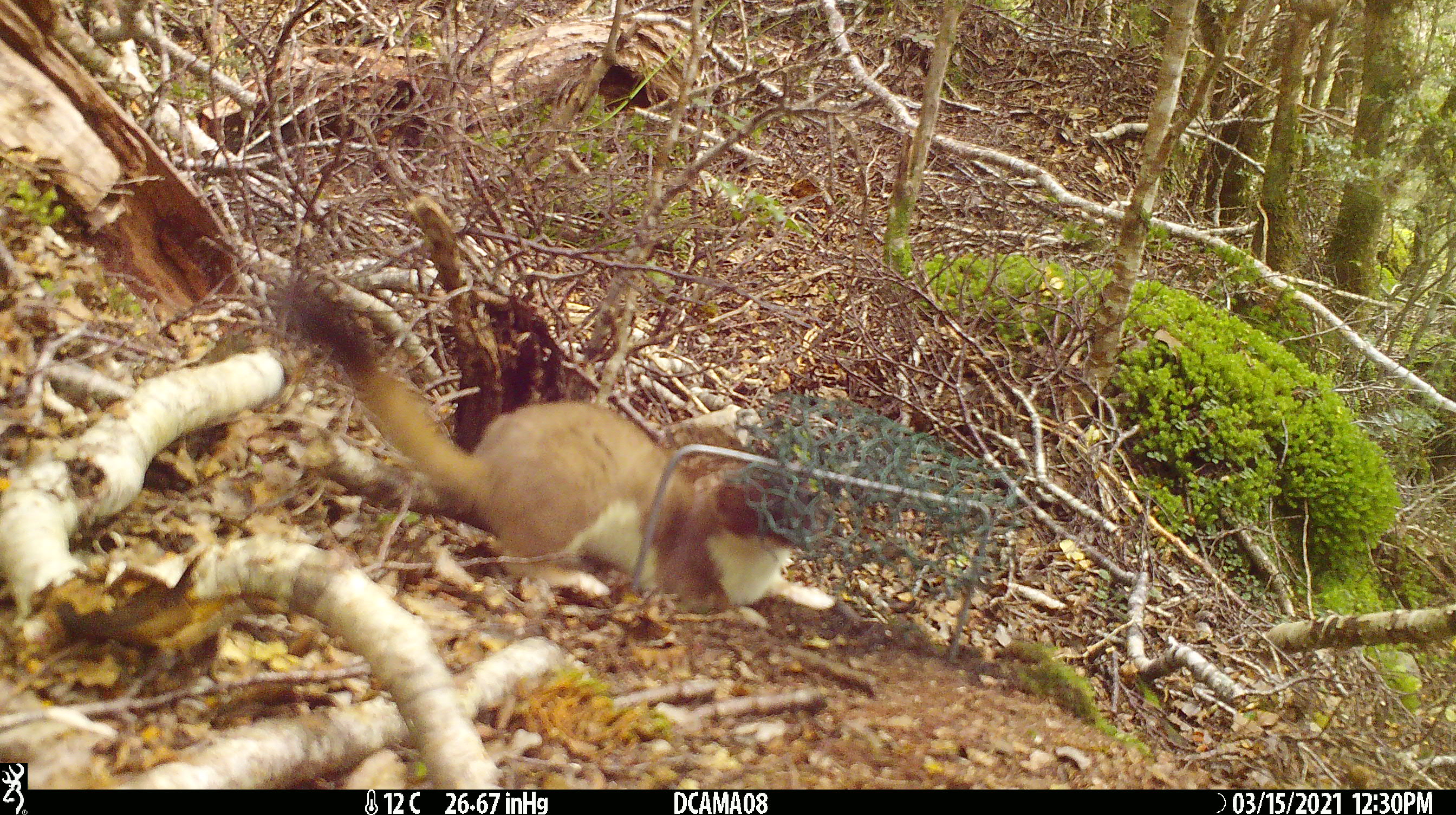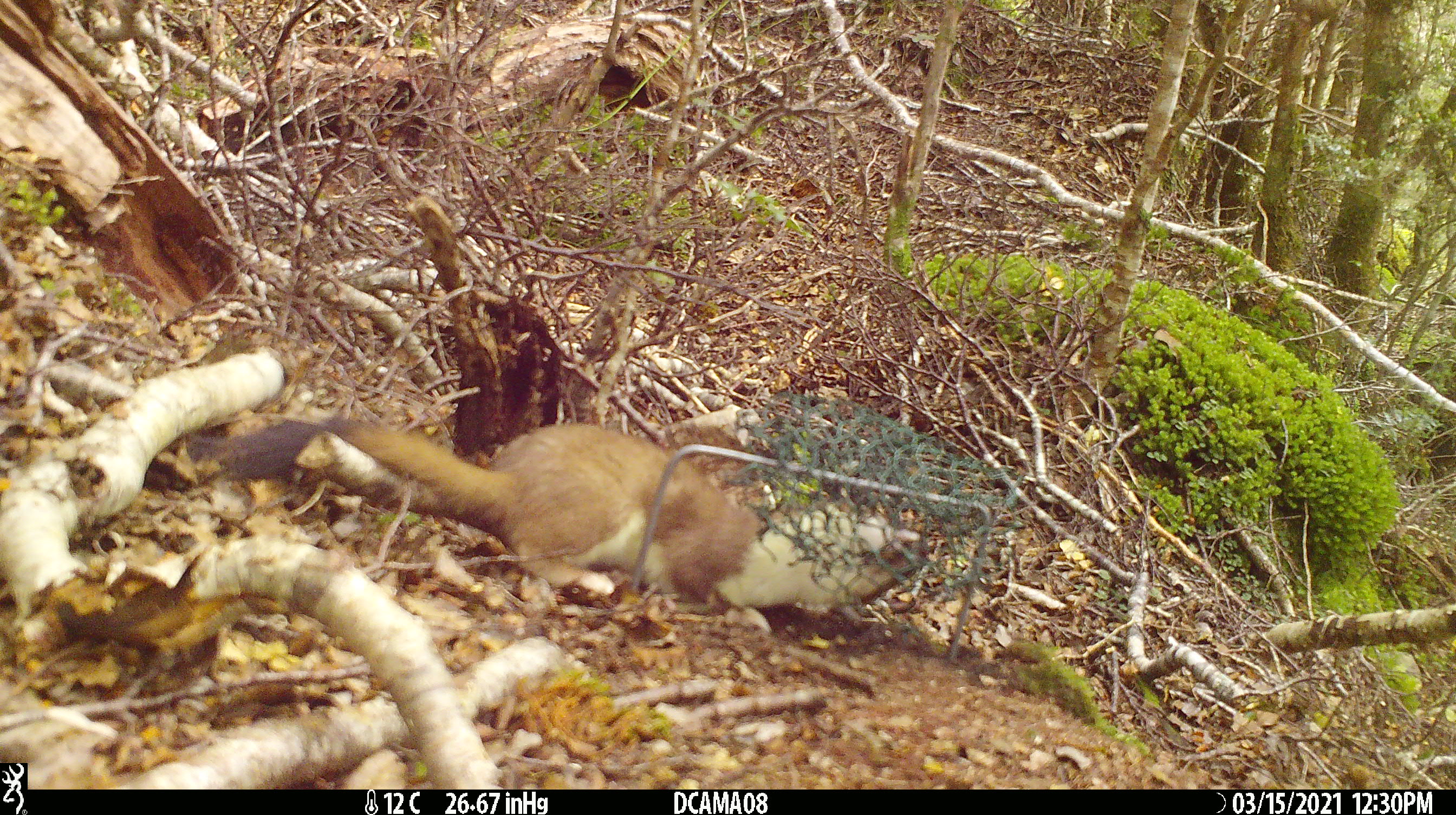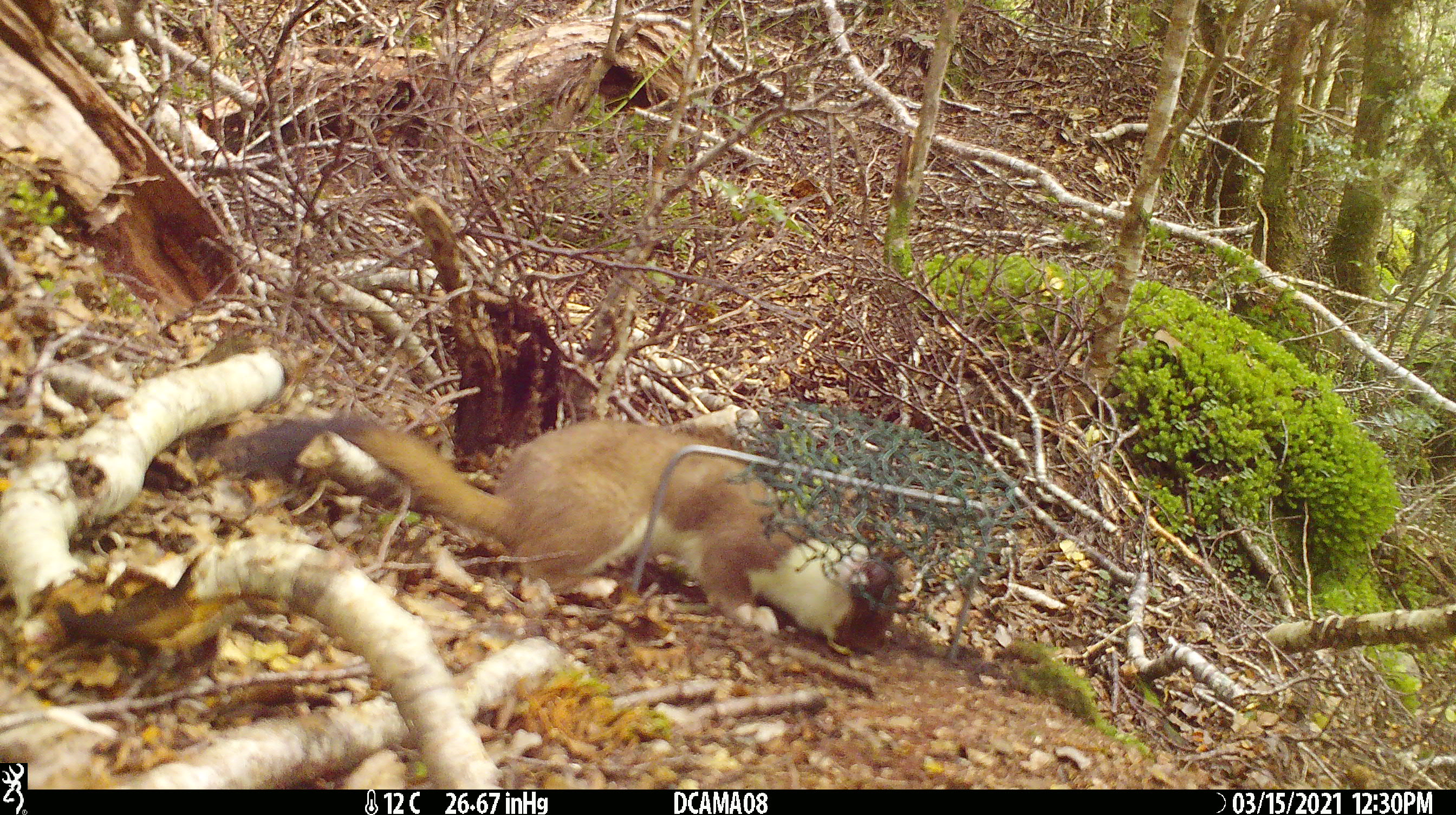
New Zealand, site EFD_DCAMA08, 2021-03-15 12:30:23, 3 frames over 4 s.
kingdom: Animalia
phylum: Chordata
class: Mammalia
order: Carnivora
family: Mustelidae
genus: Mustela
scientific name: Mustela erminea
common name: stoat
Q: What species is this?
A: Stoat (Mustela erminea).